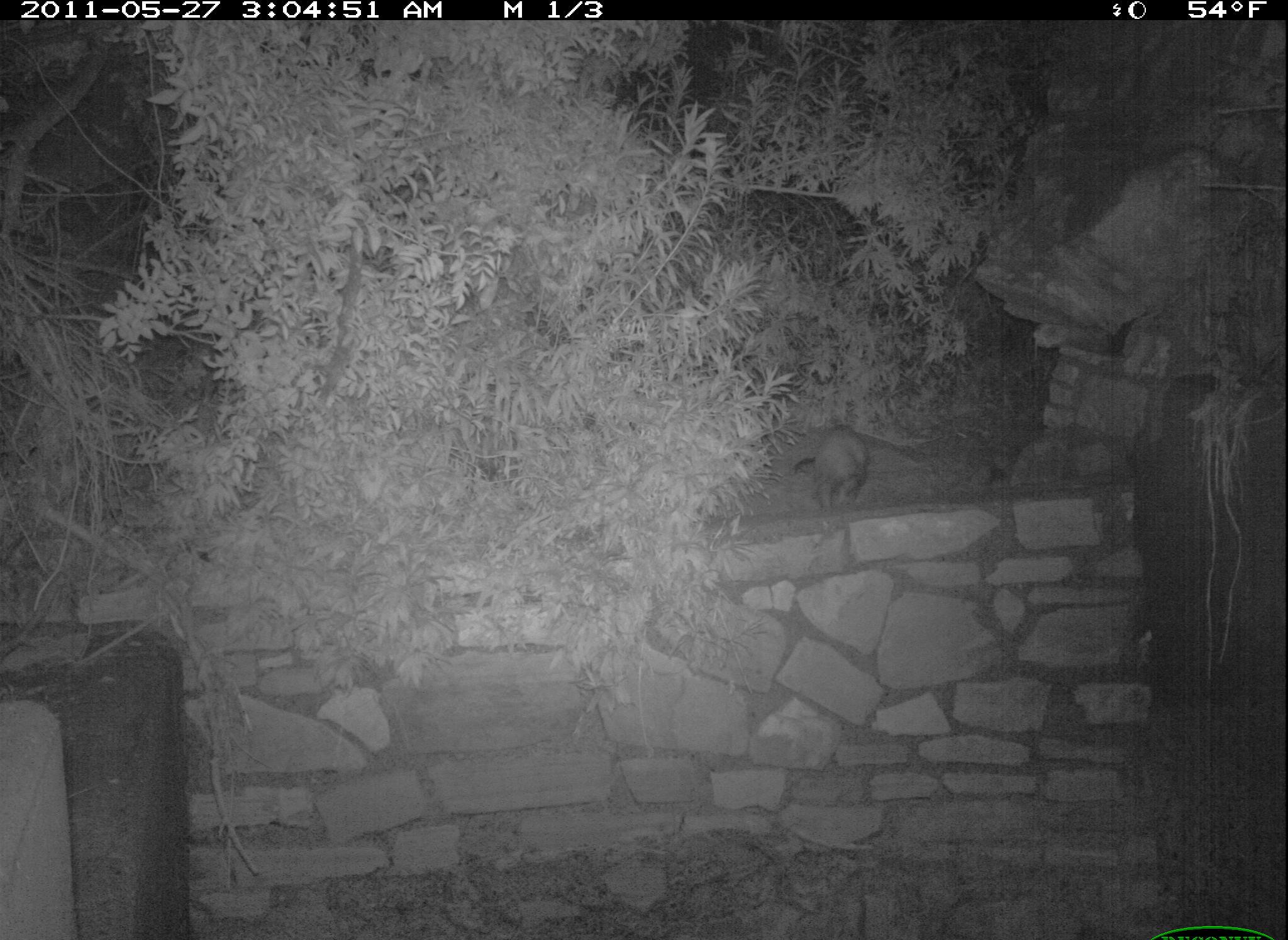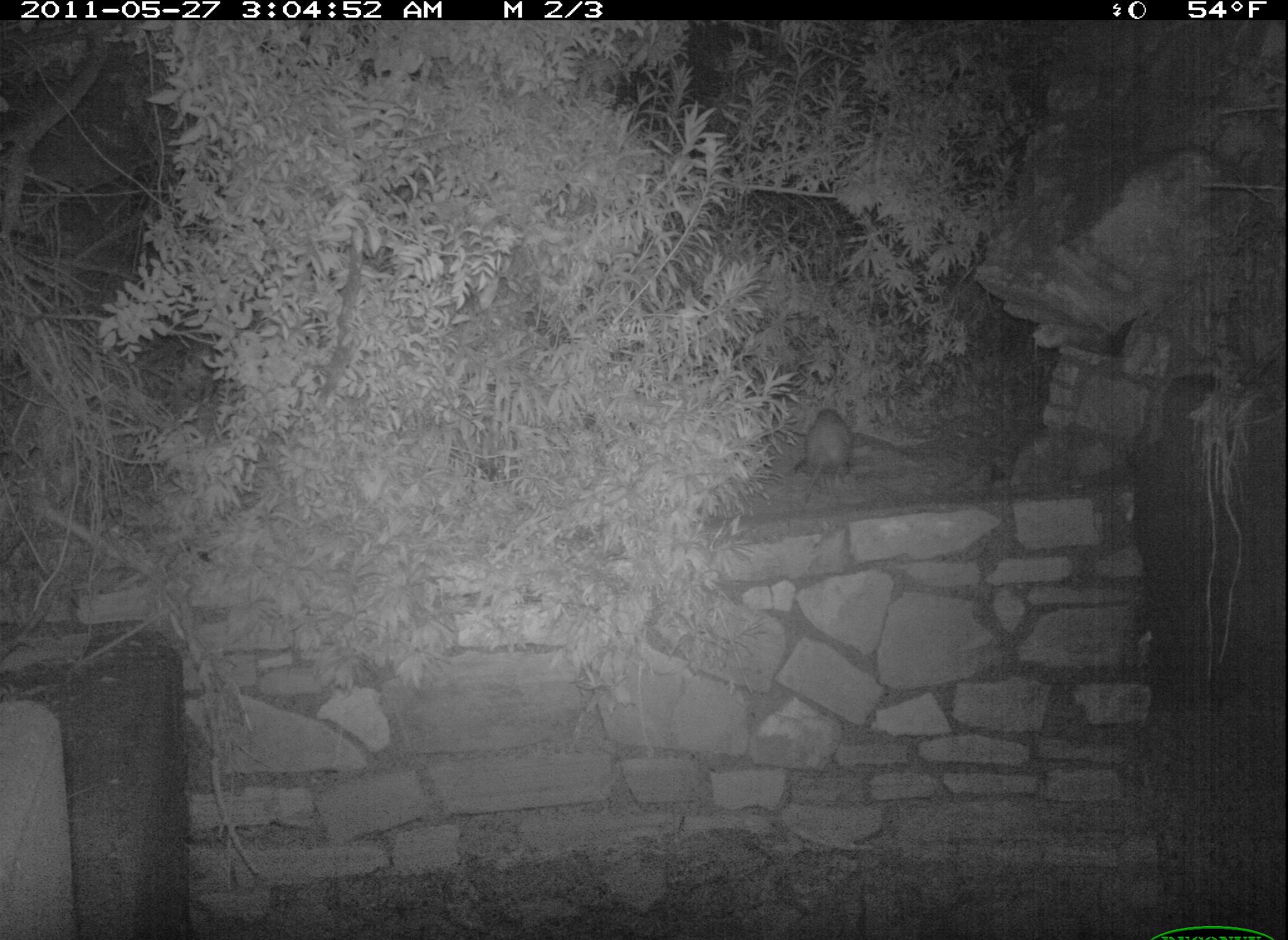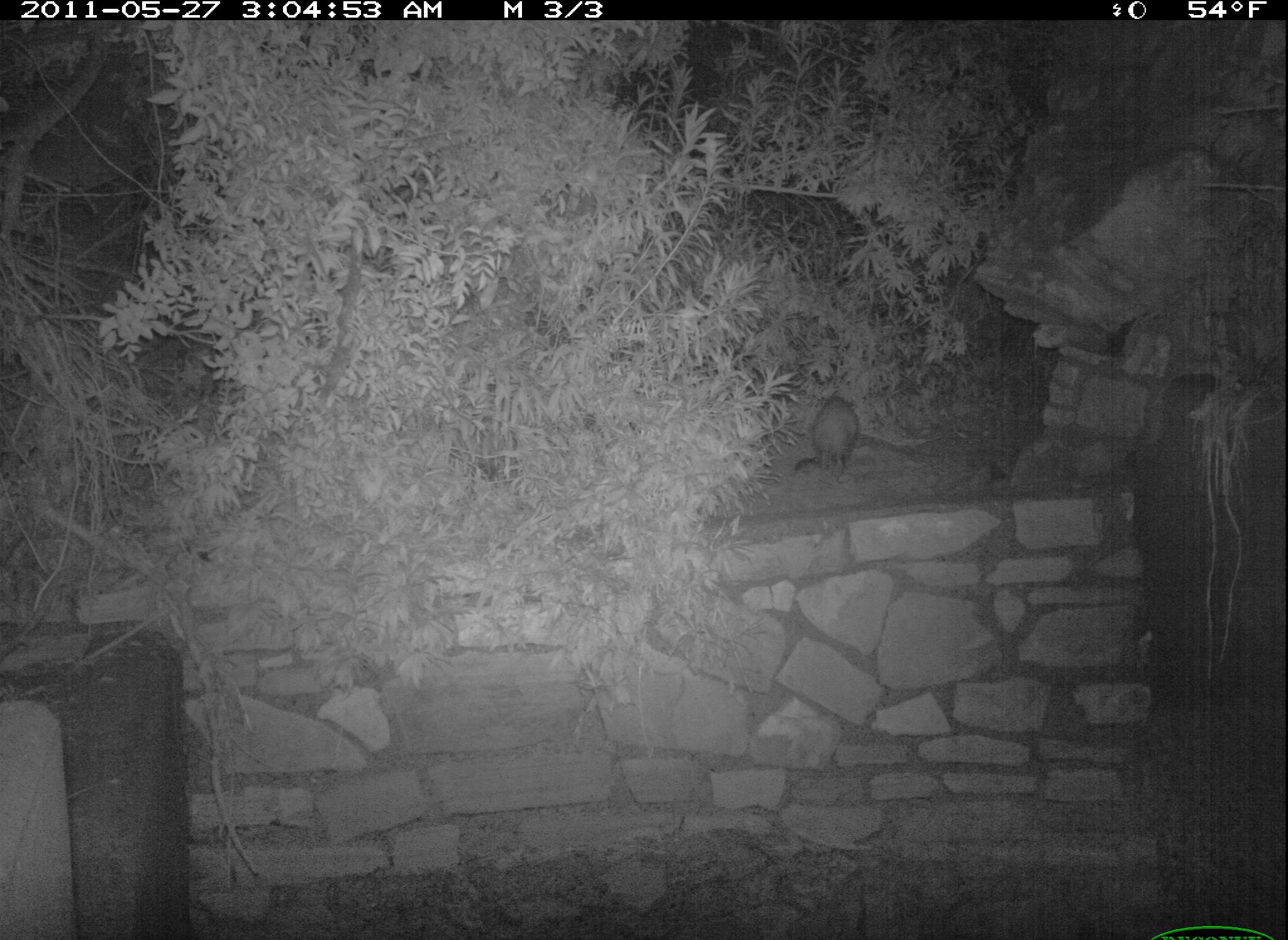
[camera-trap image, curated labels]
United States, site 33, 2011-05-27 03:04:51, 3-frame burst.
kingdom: Animalia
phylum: Chordata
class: Mammalia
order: Didelphimorphia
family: Didelphidae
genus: Didelphis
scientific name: Didelphis virginiana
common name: virginia opossum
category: opossum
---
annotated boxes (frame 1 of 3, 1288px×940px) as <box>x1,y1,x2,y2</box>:
opossum: <box>782,395,913,511</box>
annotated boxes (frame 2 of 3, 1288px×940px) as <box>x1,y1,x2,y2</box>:
opossum: <box>787,403,860,512</box>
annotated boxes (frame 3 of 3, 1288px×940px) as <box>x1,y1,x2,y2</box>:
opossum: <box>792,385,866,488</box>